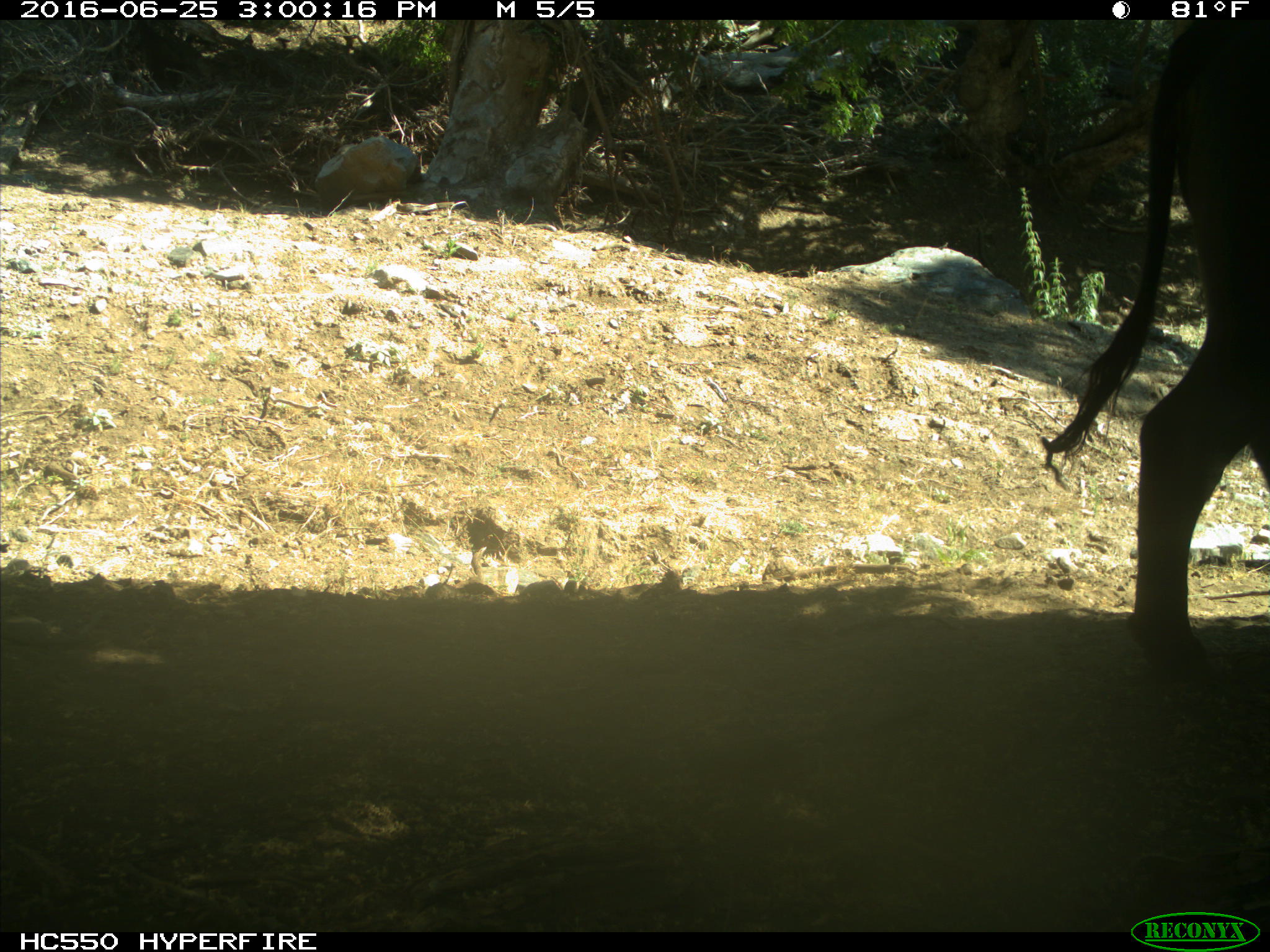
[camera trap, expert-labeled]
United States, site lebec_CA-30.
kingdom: Animalia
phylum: Chordata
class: Mammalia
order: Artiodactyla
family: Bovidae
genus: Bos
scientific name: Bos taurus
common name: domestic cow